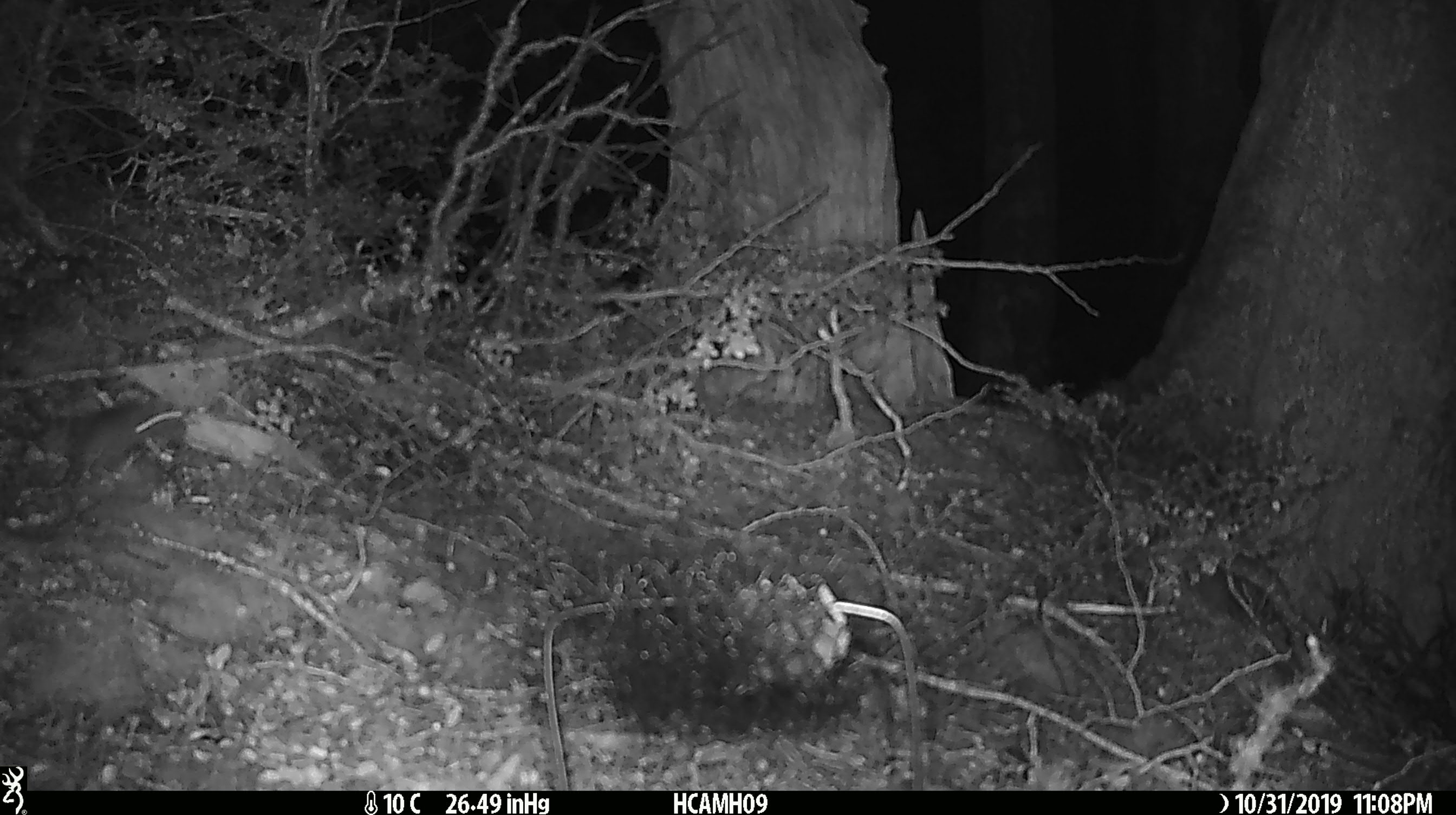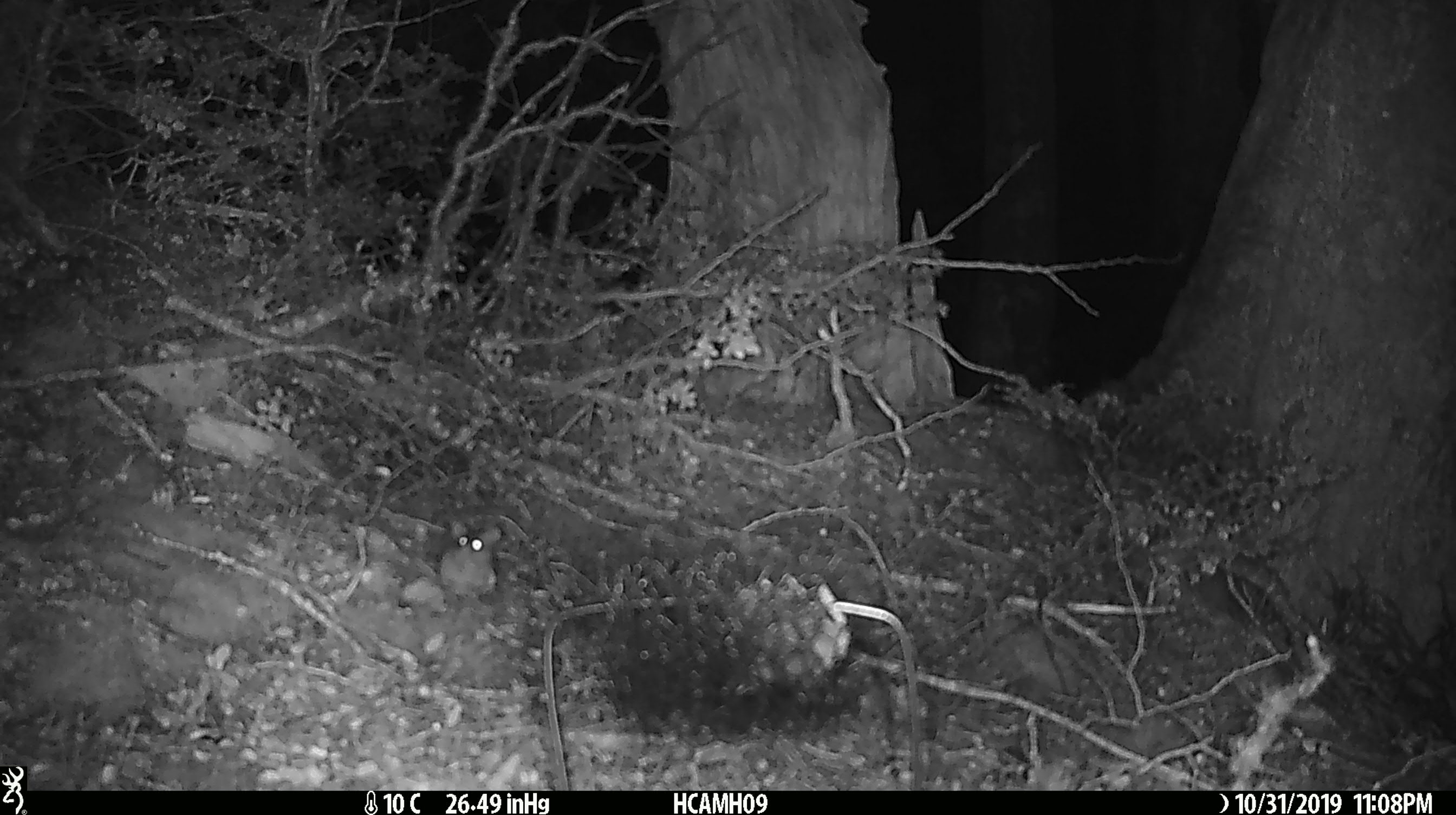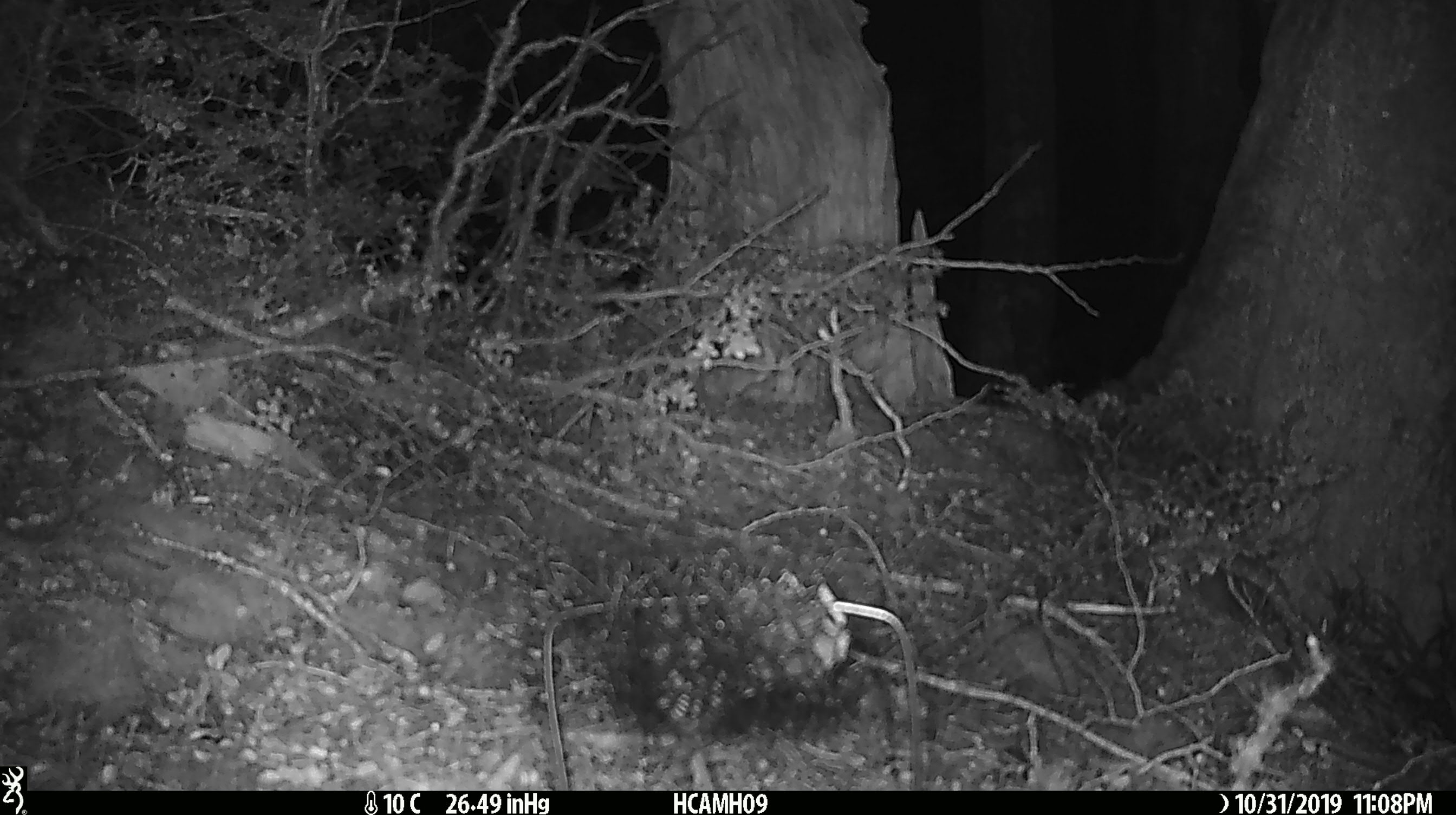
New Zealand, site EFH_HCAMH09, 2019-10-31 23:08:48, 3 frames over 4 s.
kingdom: Animalia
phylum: Chordata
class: Mammalia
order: Rodentia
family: Muridae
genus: Mus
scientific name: Mus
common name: mouse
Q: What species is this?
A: Mouse (Mus).